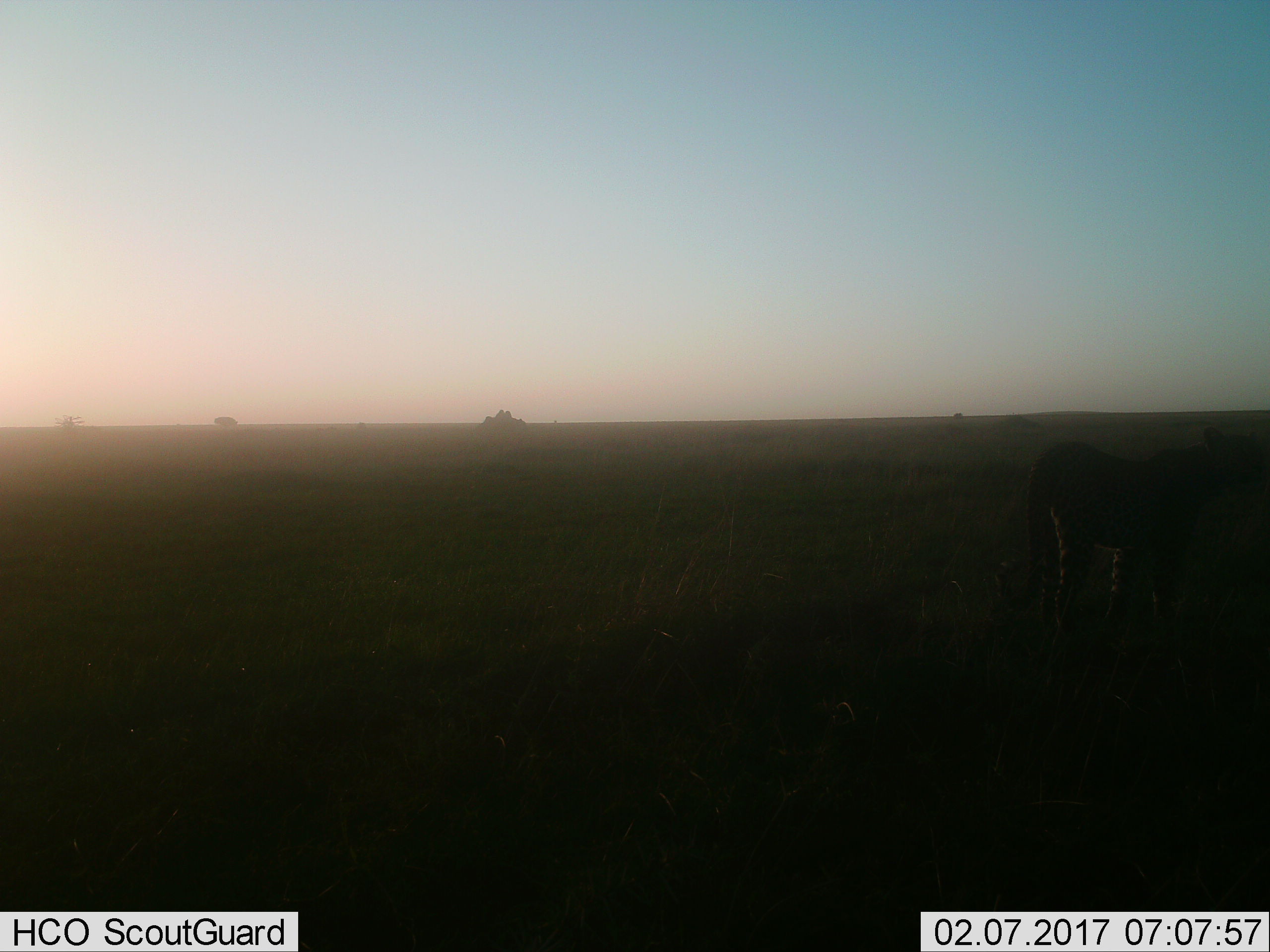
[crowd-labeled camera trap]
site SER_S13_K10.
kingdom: Animalia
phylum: Chordata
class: Mammalia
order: Carnivora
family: Felidae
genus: Acinonyx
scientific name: Acinonyx jubatus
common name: cheetah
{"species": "cheetah (Acinonyx jubatus)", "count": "1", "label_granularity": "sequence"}